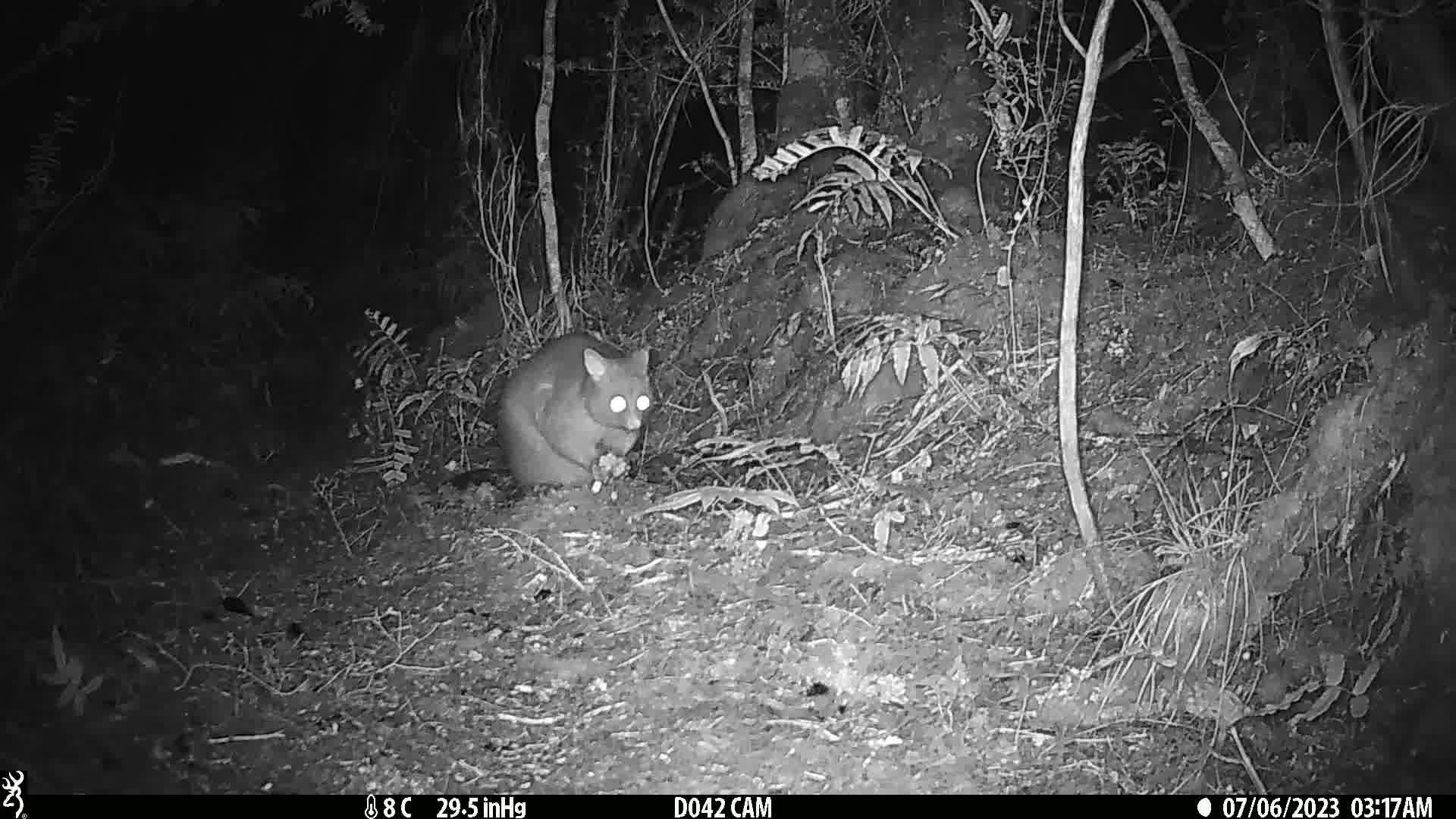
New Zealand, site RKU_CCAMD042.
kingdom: Animalia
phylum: Chordata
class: Mammalia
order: Diprotodontia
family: Phalangeridae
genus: Trichosurus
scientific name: Trichosurus vulpecula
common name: common brushtail possum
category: possum